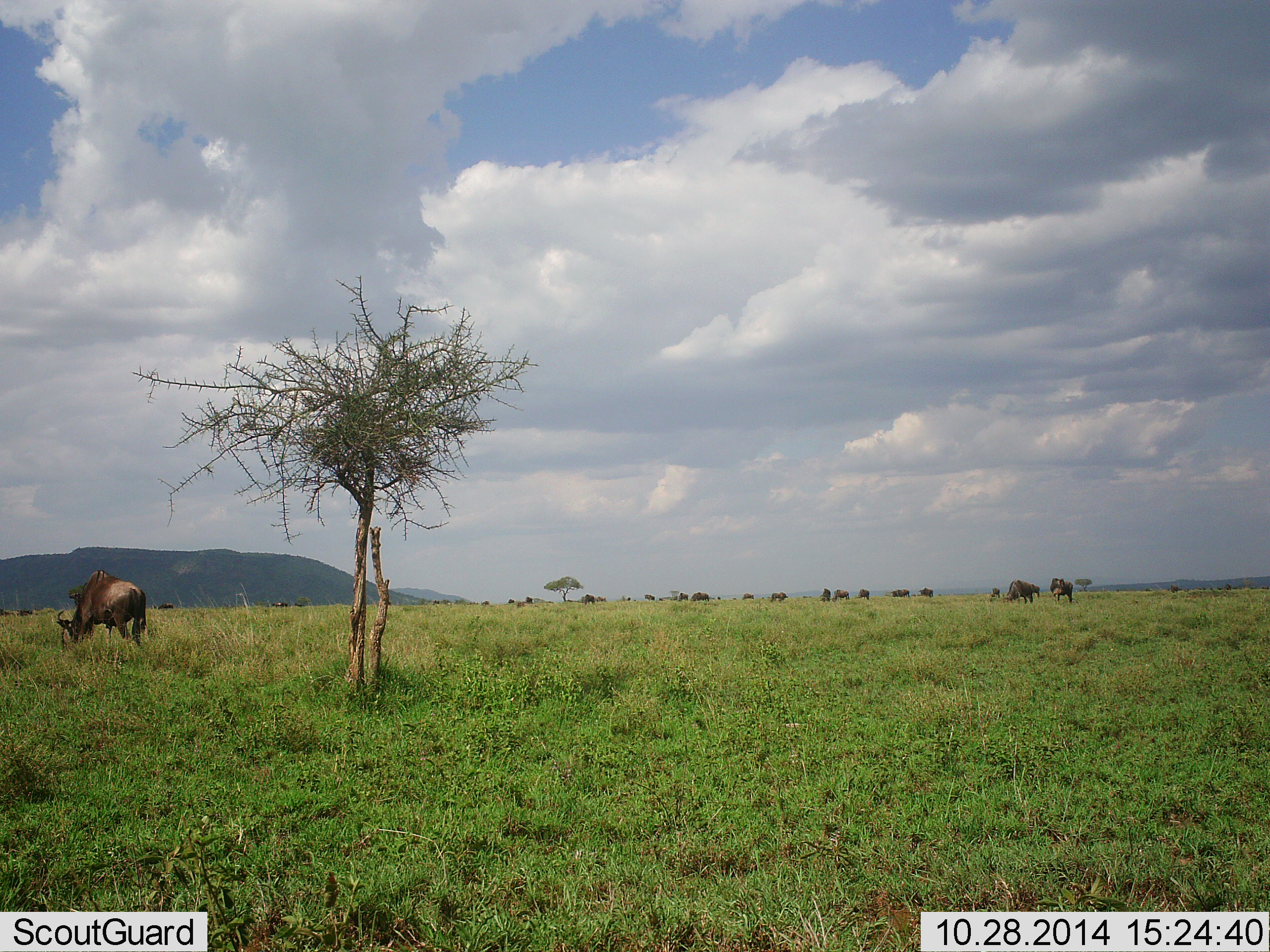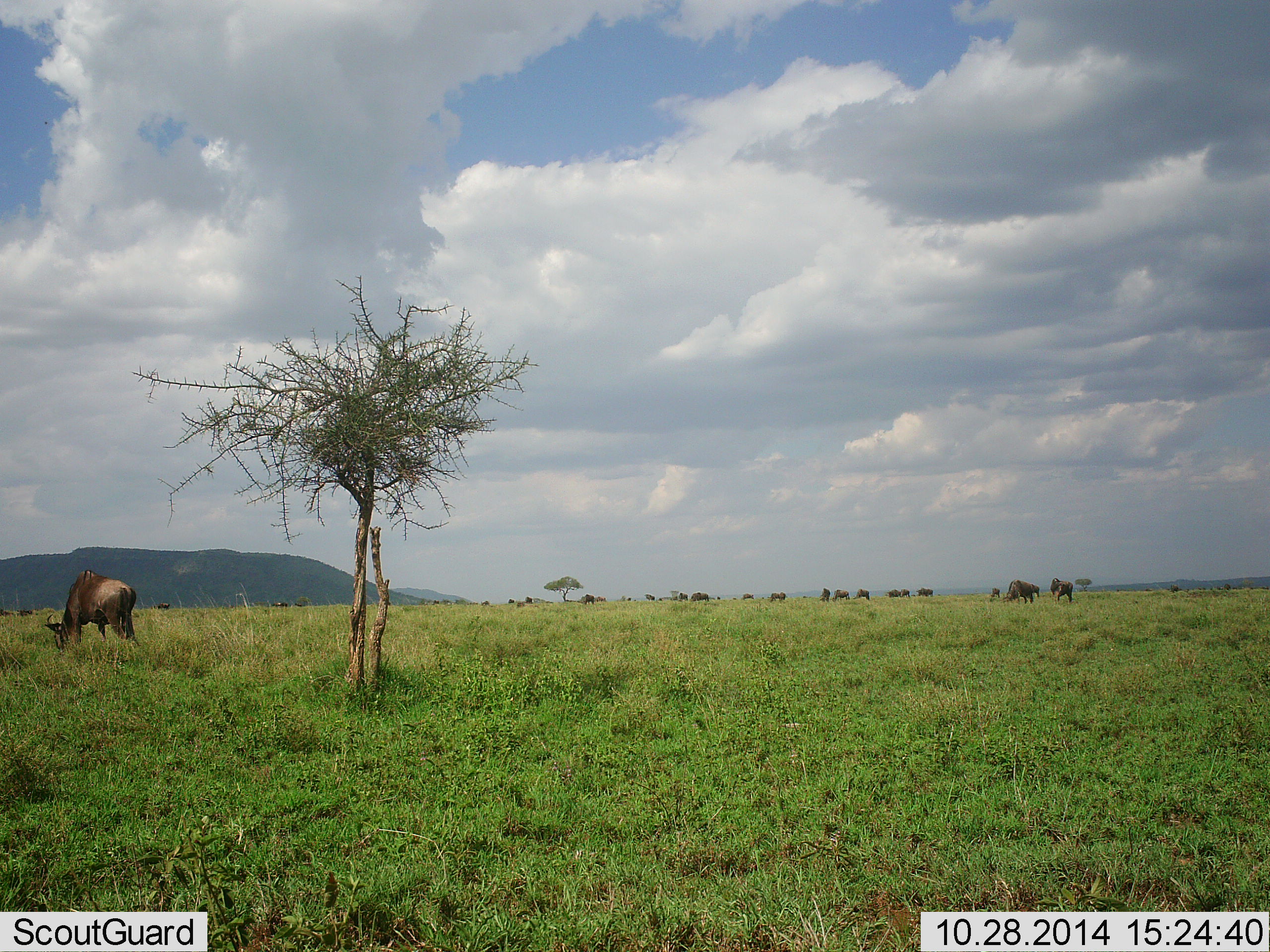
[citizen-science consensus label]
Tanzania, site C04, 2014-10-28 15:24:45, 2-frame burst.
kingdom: Animalia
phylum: Chordata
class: Mammalia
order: Artiodactyla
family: Bovidae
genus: Connochaetes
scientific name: Connochaetes taurinus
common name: blue wildebeest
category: wildebeest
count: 11-50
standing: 60%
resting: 0%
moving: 10%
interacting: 0%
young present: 0%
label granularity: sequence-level